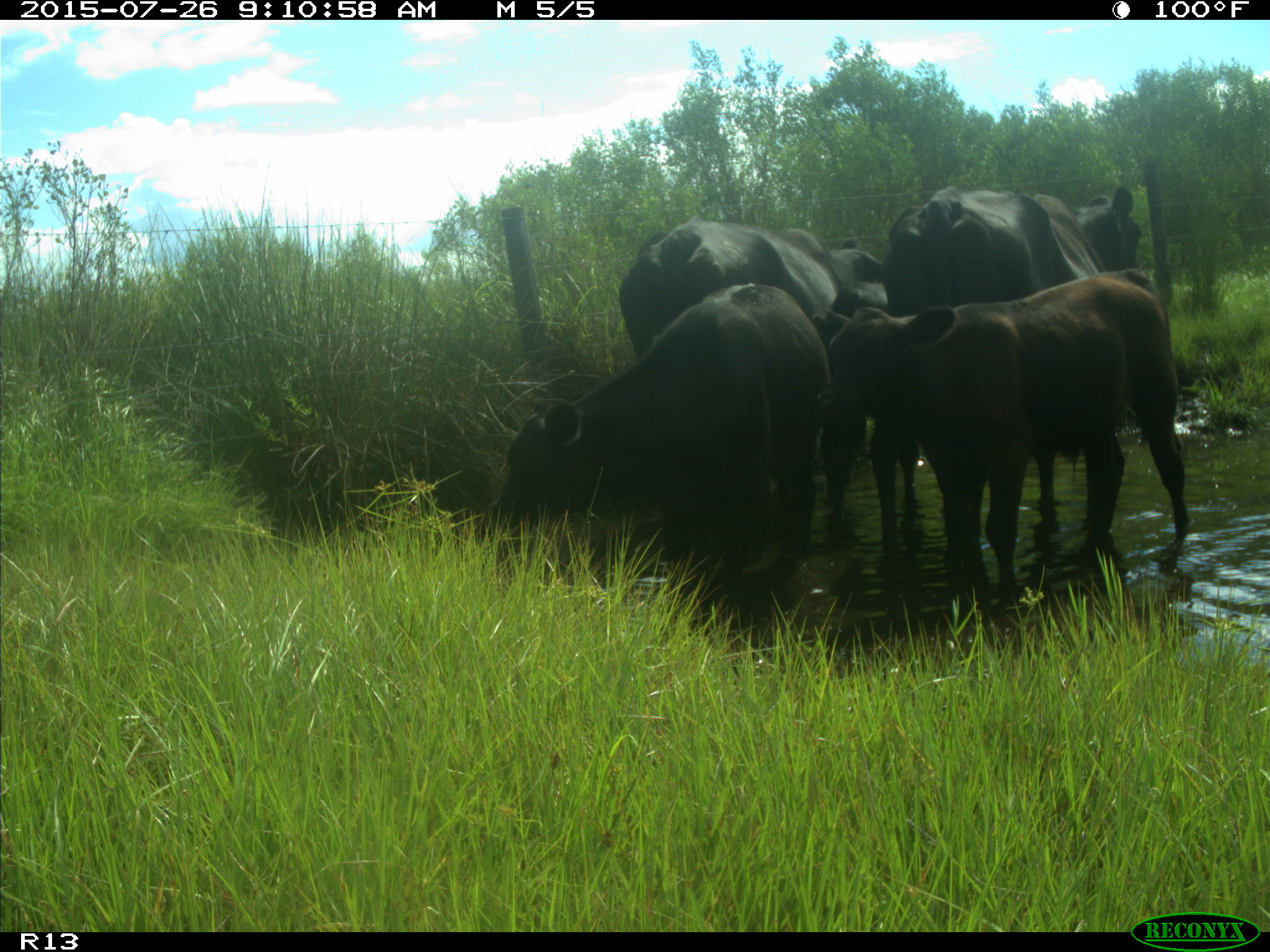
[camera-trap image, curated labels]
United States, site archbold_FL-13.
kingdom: Animalia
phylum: Chordata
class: Mammalia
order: Artiodactyla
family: Bovidae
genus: Bos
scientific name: Bos taurus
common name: domestic cow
Bos taurus (domestic cow).